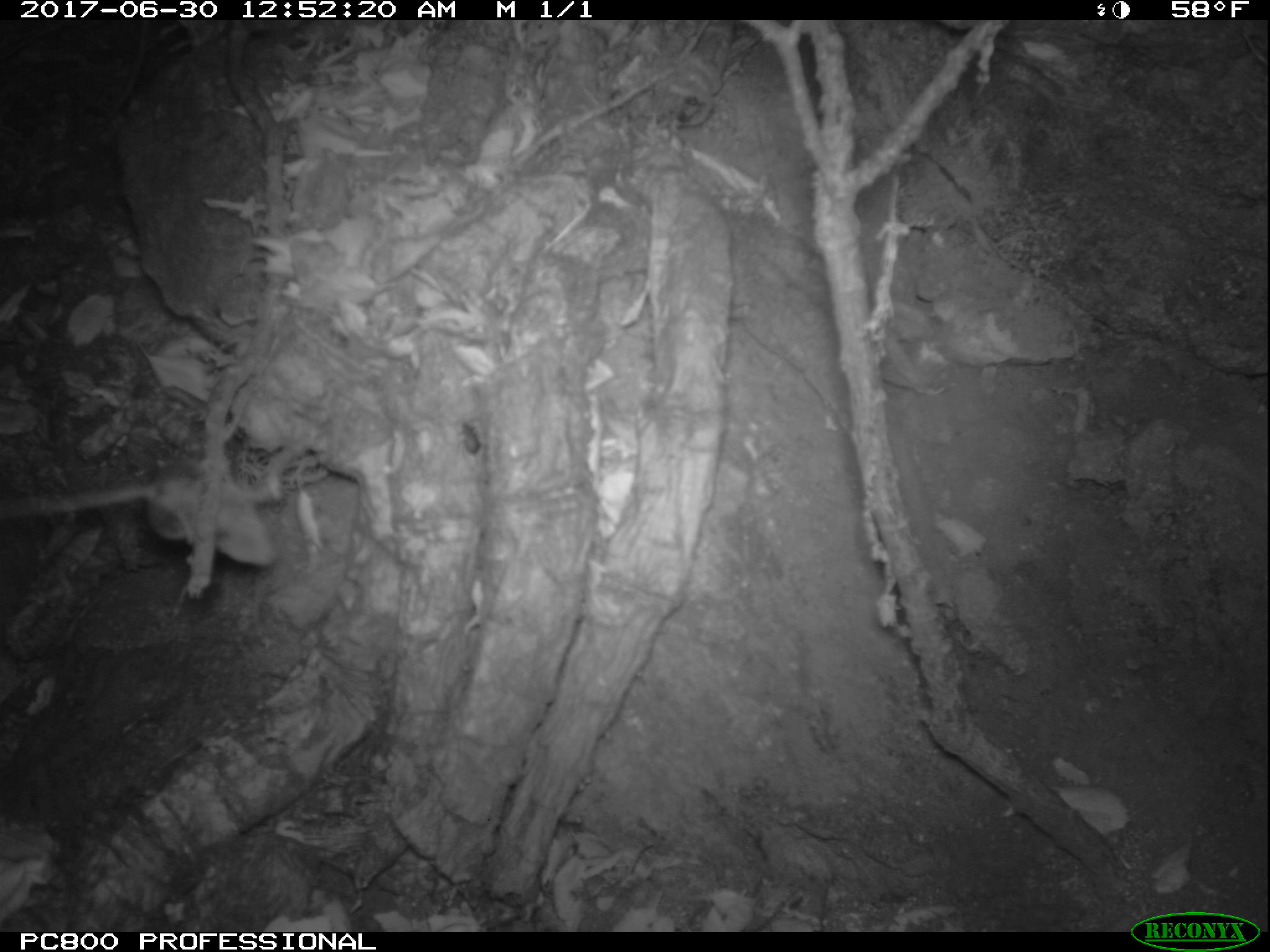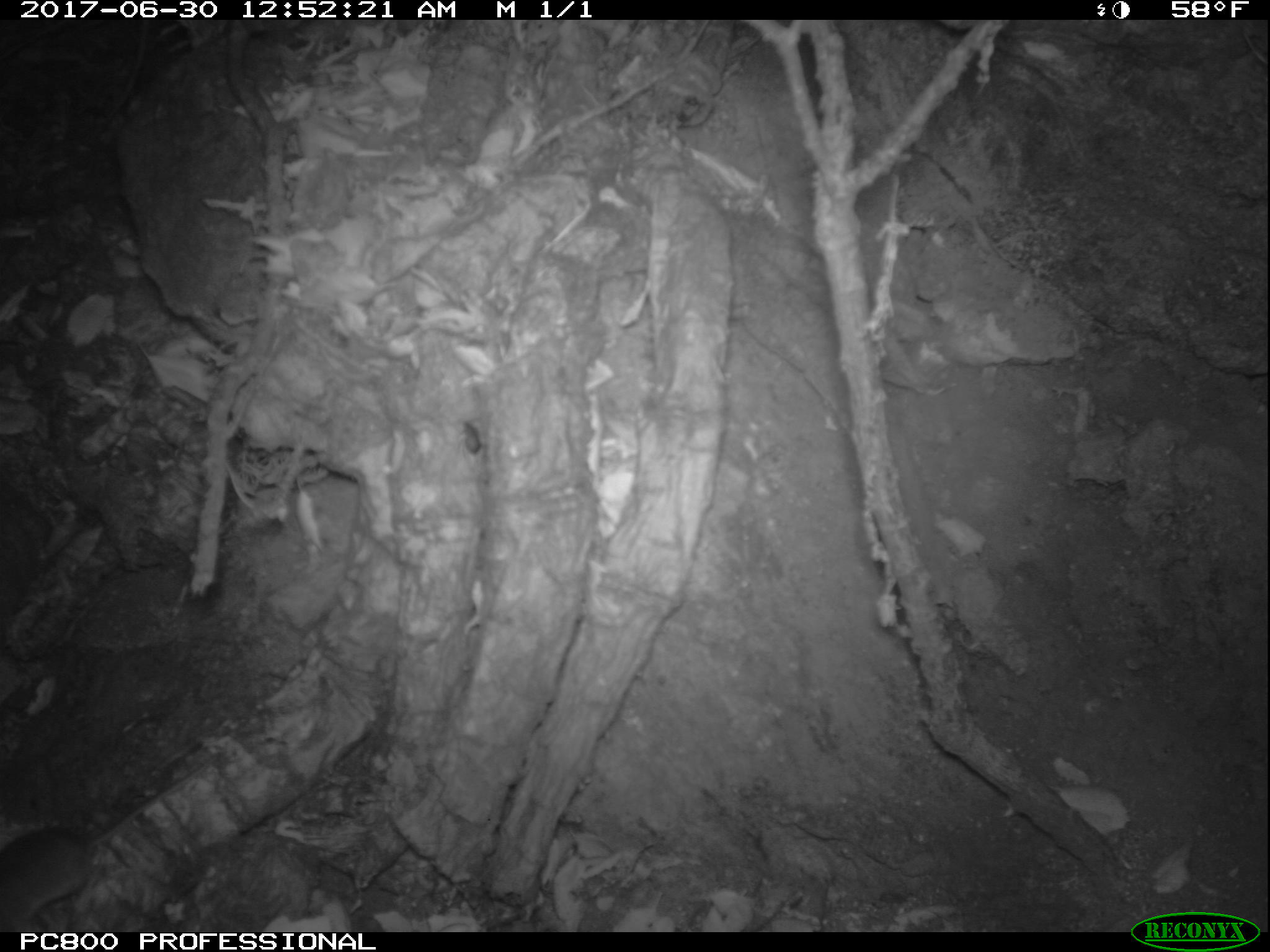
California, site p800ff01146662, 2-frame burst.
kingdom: Animalia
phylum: Chordata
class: Mammalia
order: Rodentia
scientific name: Rodentia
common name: rodent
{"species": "rodent (Rodentia)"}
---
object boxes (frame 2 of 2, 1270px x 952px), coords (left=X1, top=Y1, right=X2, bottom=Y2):
rodent: (left=0, top=754, right=220, bottom=932)